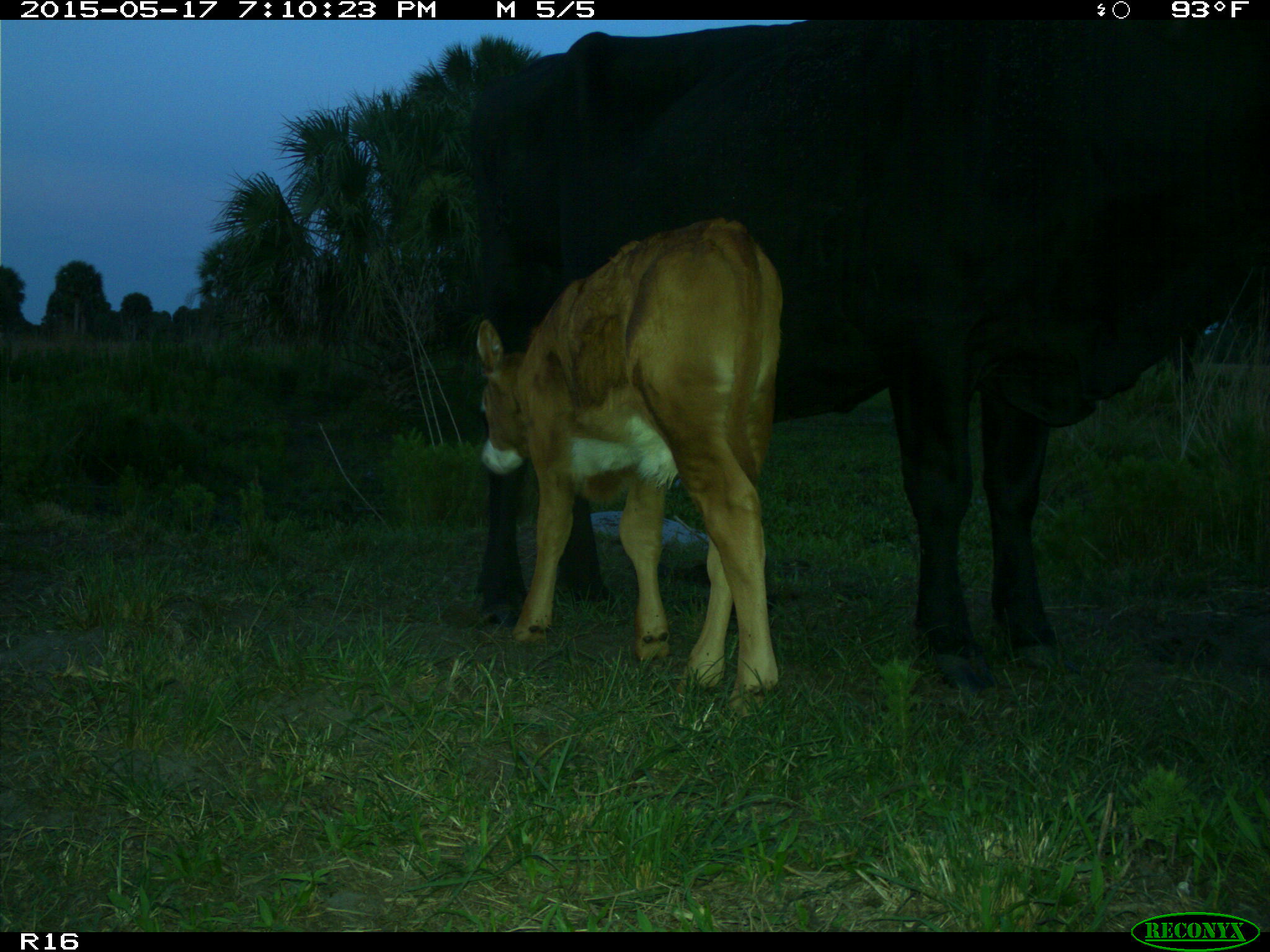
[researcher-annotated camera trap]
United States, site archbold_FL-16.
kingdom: Animalia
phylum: Chordata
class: Mammalia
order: Artiodactyla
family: Bovidae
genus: Bos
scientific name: Bos taurus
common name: domestic cow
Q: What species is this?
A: Bos taurus (domestic cow).